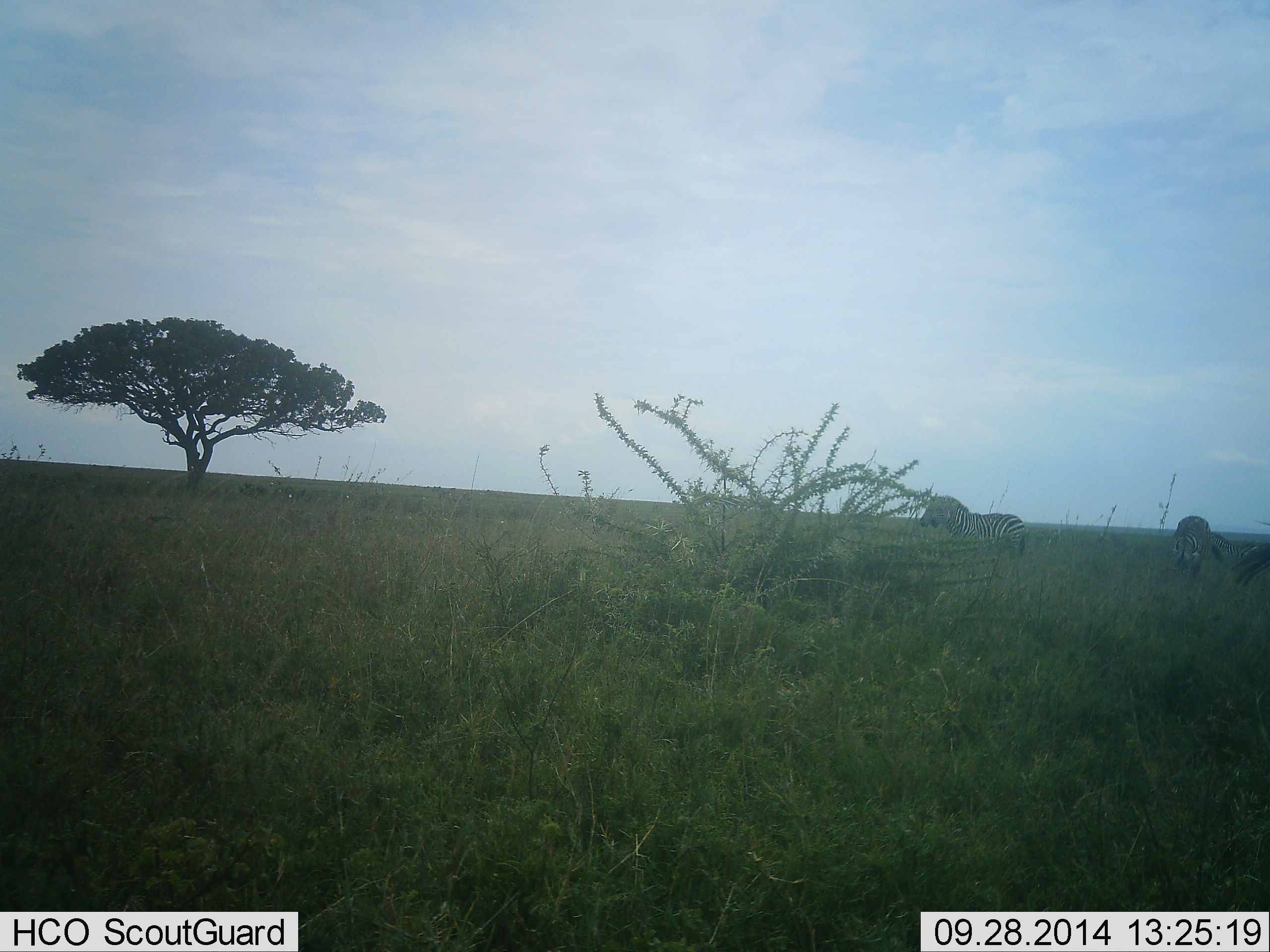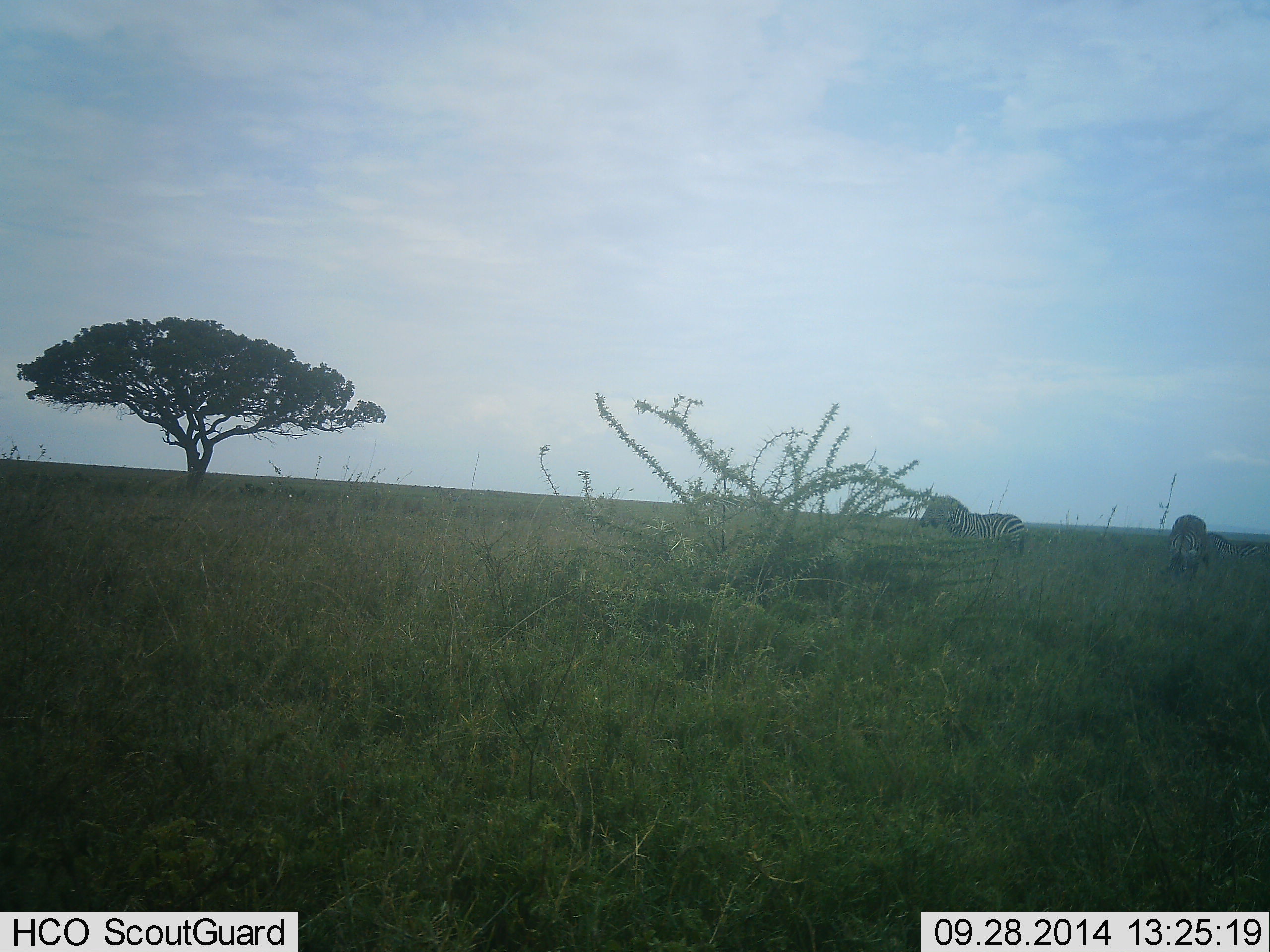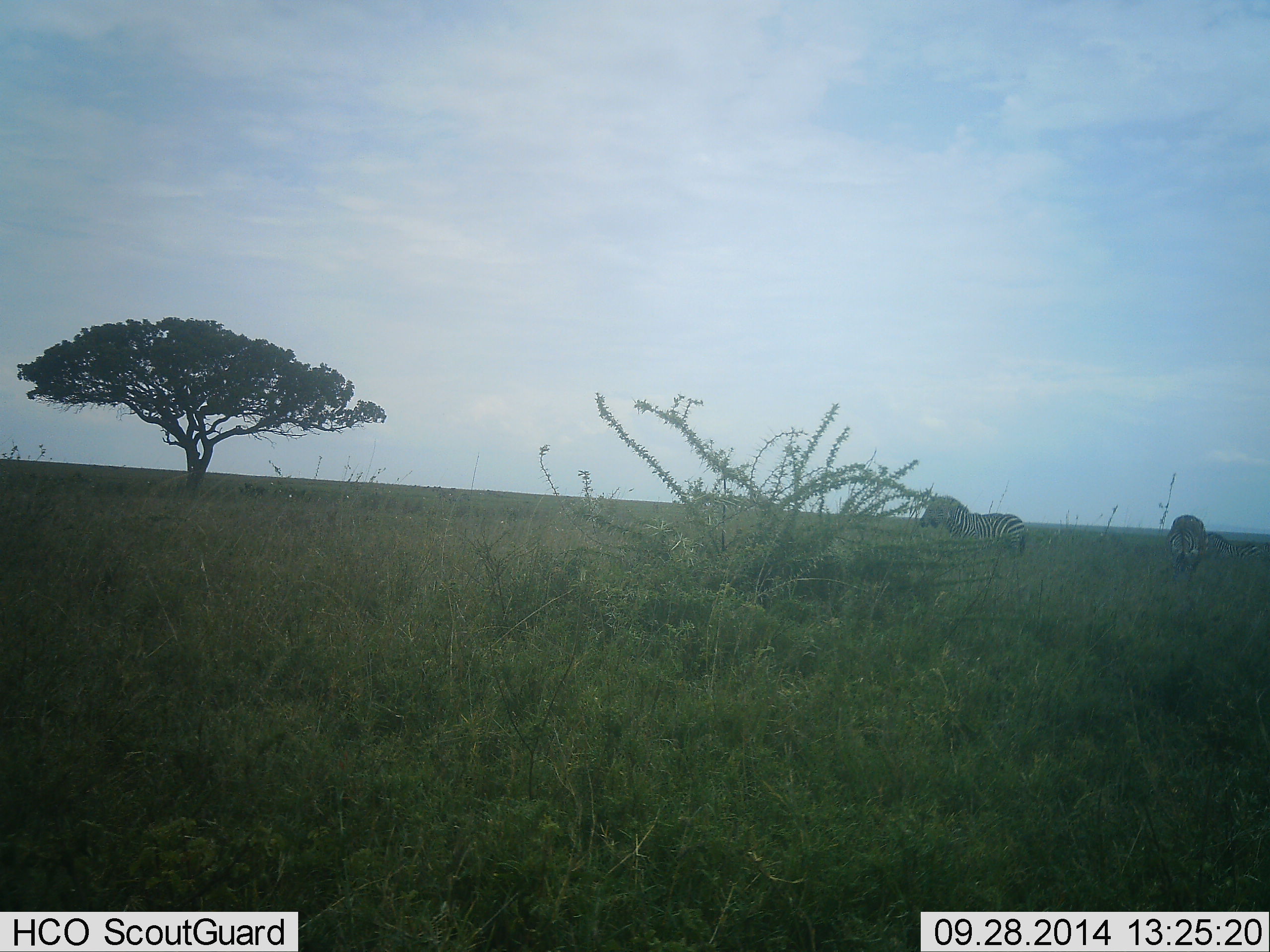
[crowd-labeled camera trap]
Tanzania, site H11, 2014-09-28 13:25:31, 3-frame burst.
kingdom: Animalia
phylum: Chordata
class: Mammalia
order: Perissodactyla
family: Equidae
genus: Equus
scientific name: Equus quagga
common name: plains zebra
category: zebra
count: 3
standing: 80%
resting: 0%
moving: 10%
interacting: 0%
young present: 0%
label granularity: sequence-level